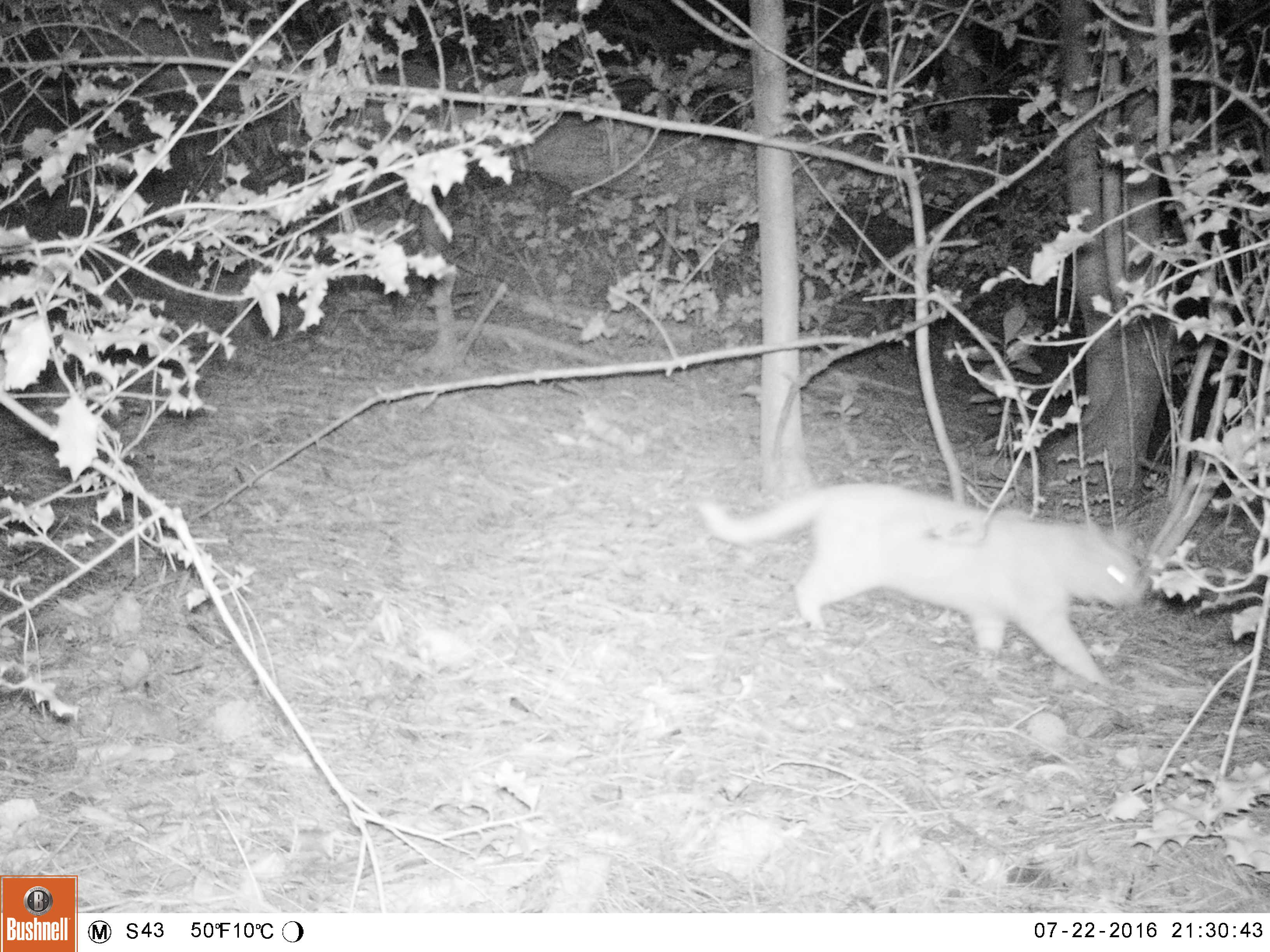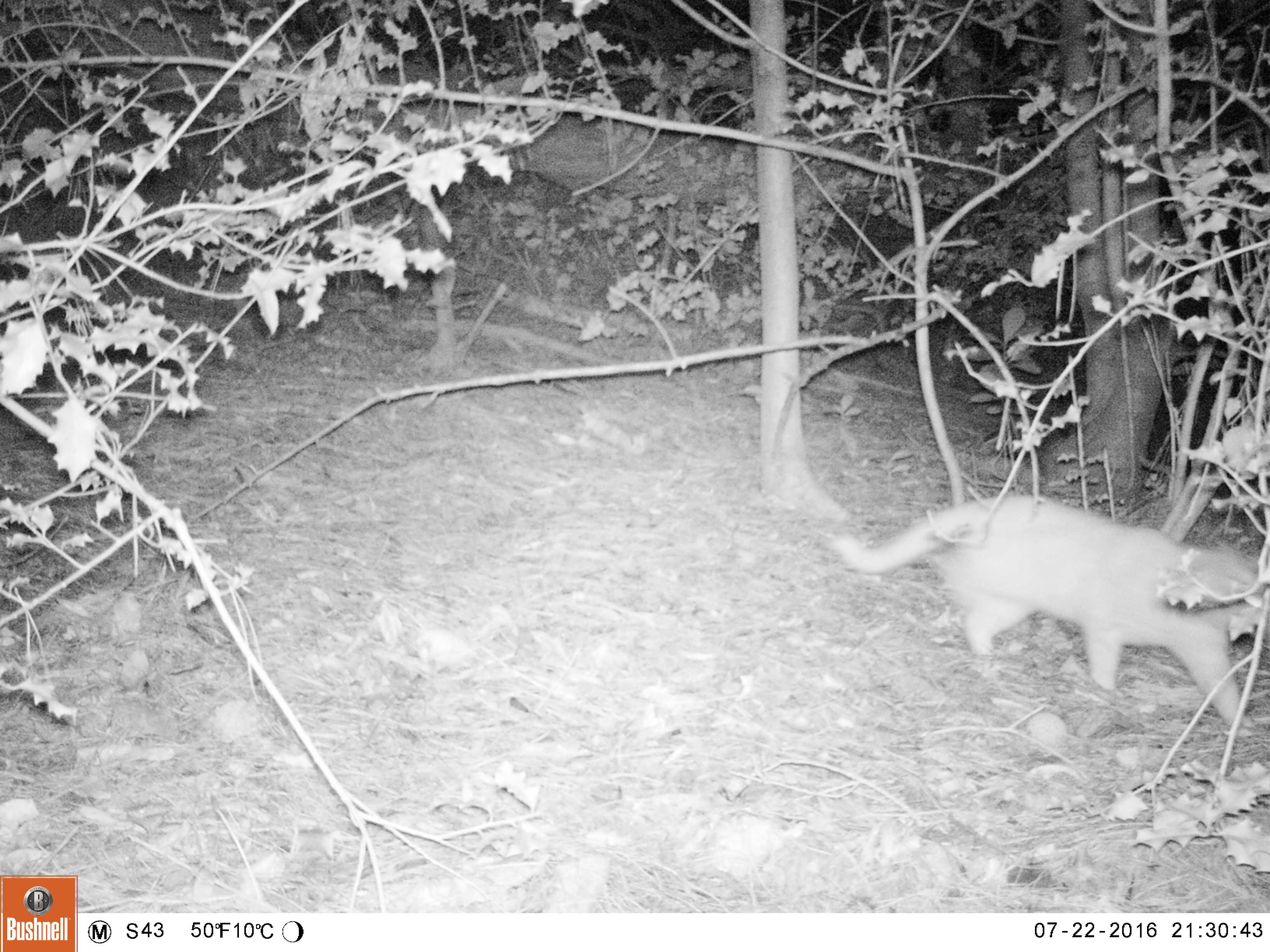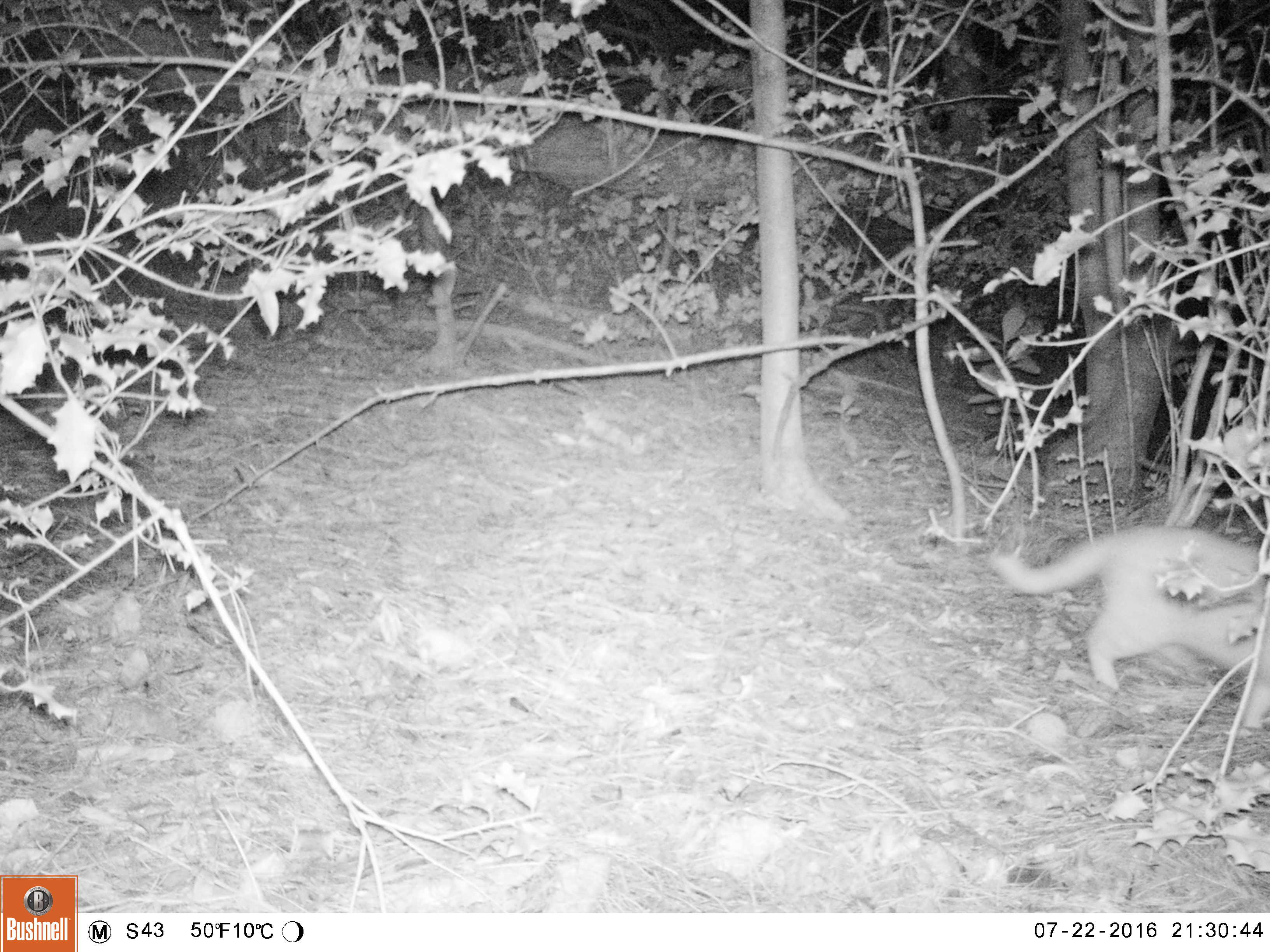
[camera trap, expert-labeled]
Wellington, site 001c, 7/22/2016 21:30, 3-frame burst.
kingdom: Animalia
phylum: Chordata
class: Mammalia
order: Carnivora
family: Felidae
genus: Felis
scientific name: Felis catus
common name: cat